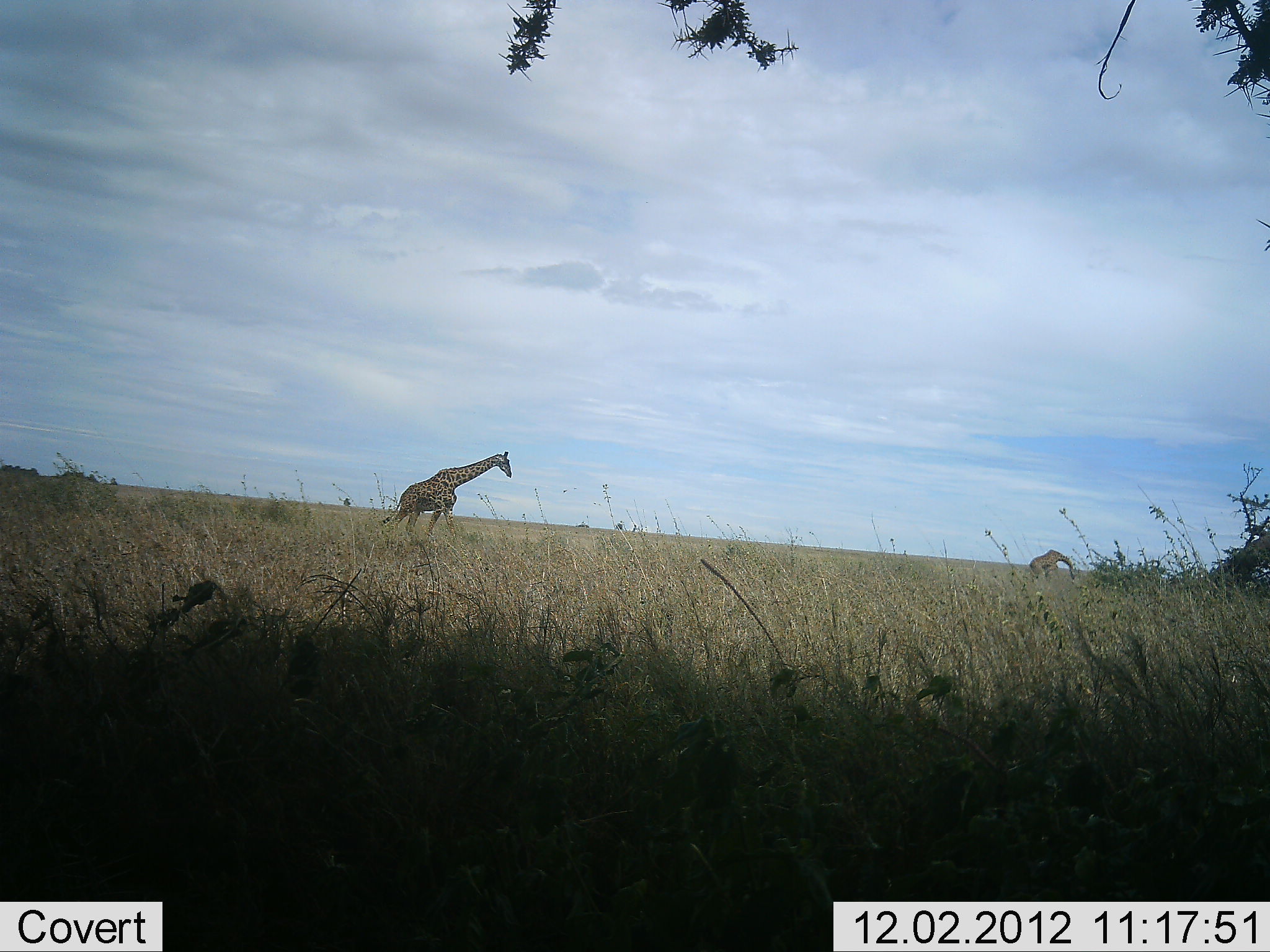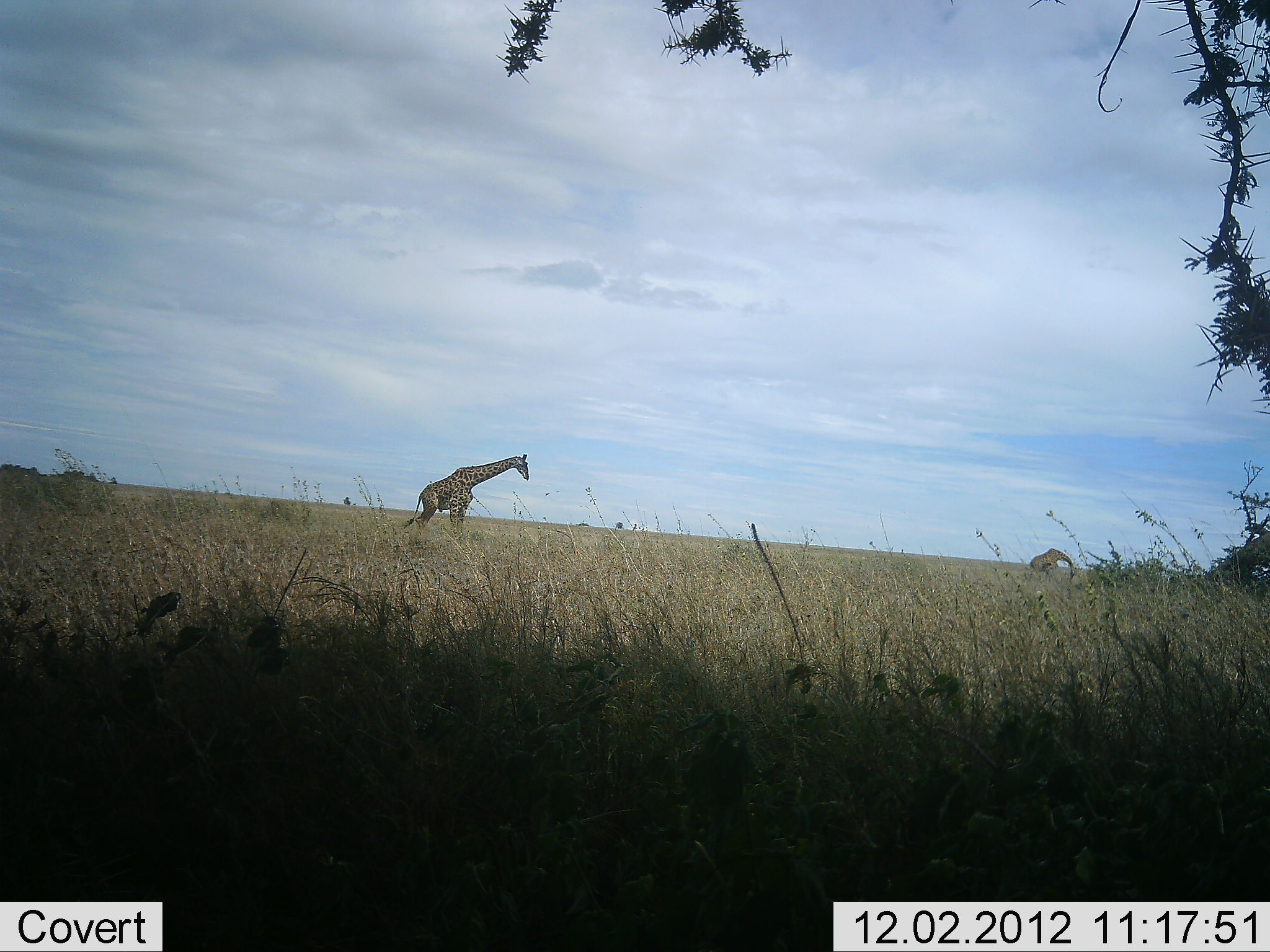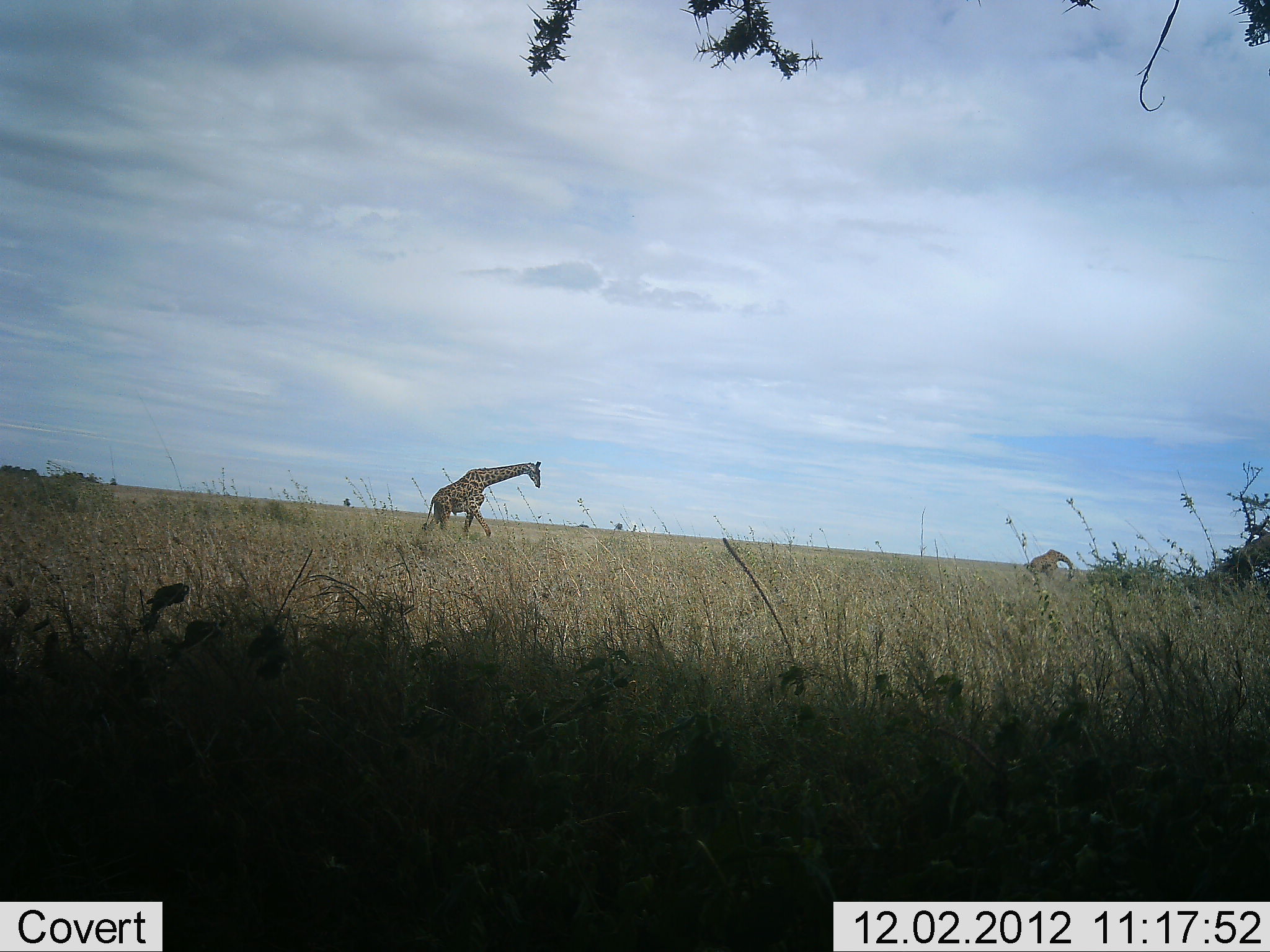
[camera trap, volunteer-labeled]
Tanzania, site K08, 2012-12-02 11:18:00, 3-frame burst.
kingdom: Animalia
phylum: Chordata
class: Mammalia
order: Artiodactyla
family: Giraffidae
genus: Giraffa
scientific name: Giraffa camelopardalis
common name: giraffe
Giraffe (Giraffa camelopardalis), count 2. Behavior (volunteer vote fractions): standing 20%, resting 0%, moving 90%, interacting 0%. Young present (vote fraction): 0%. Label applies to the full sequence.